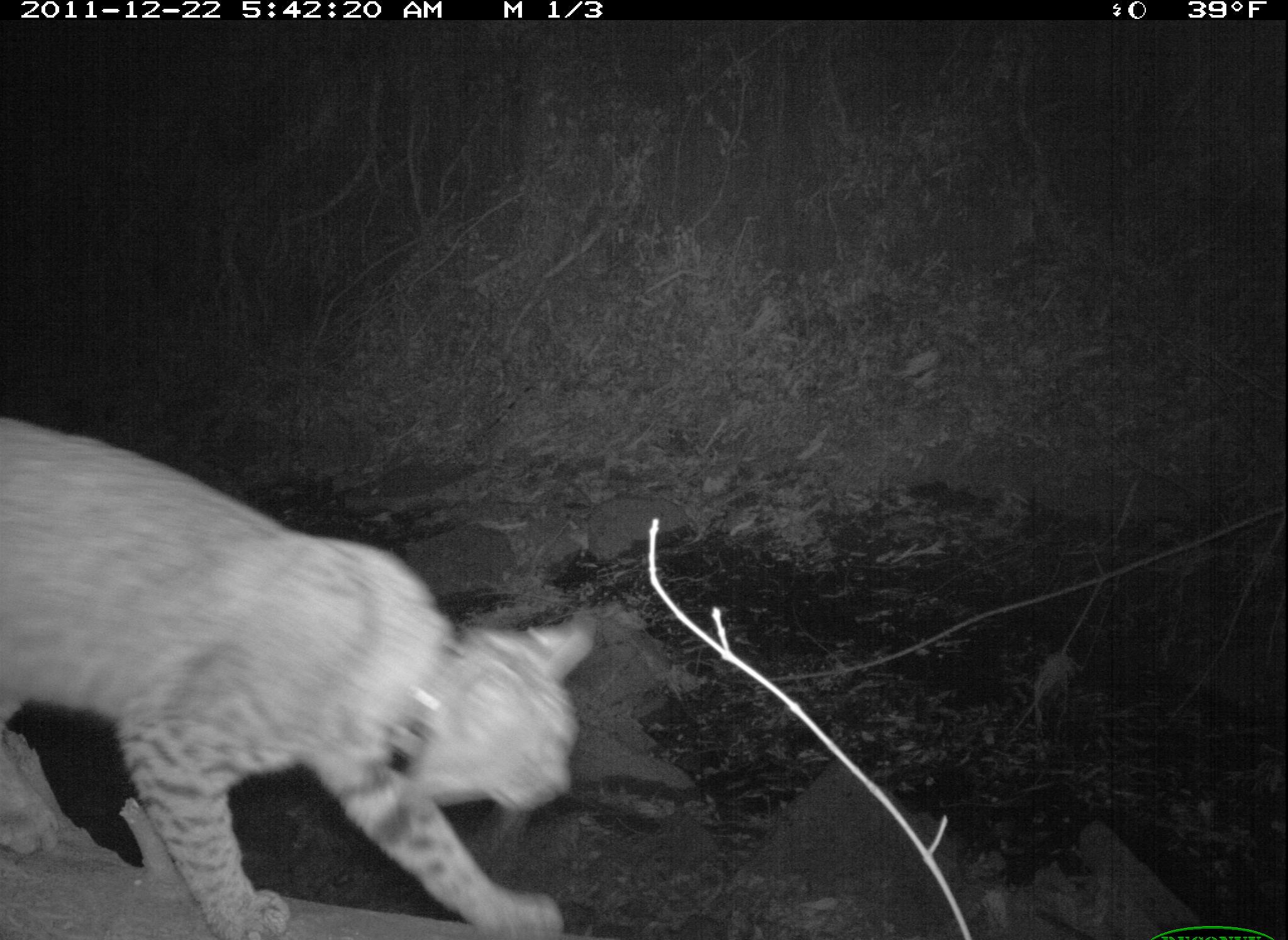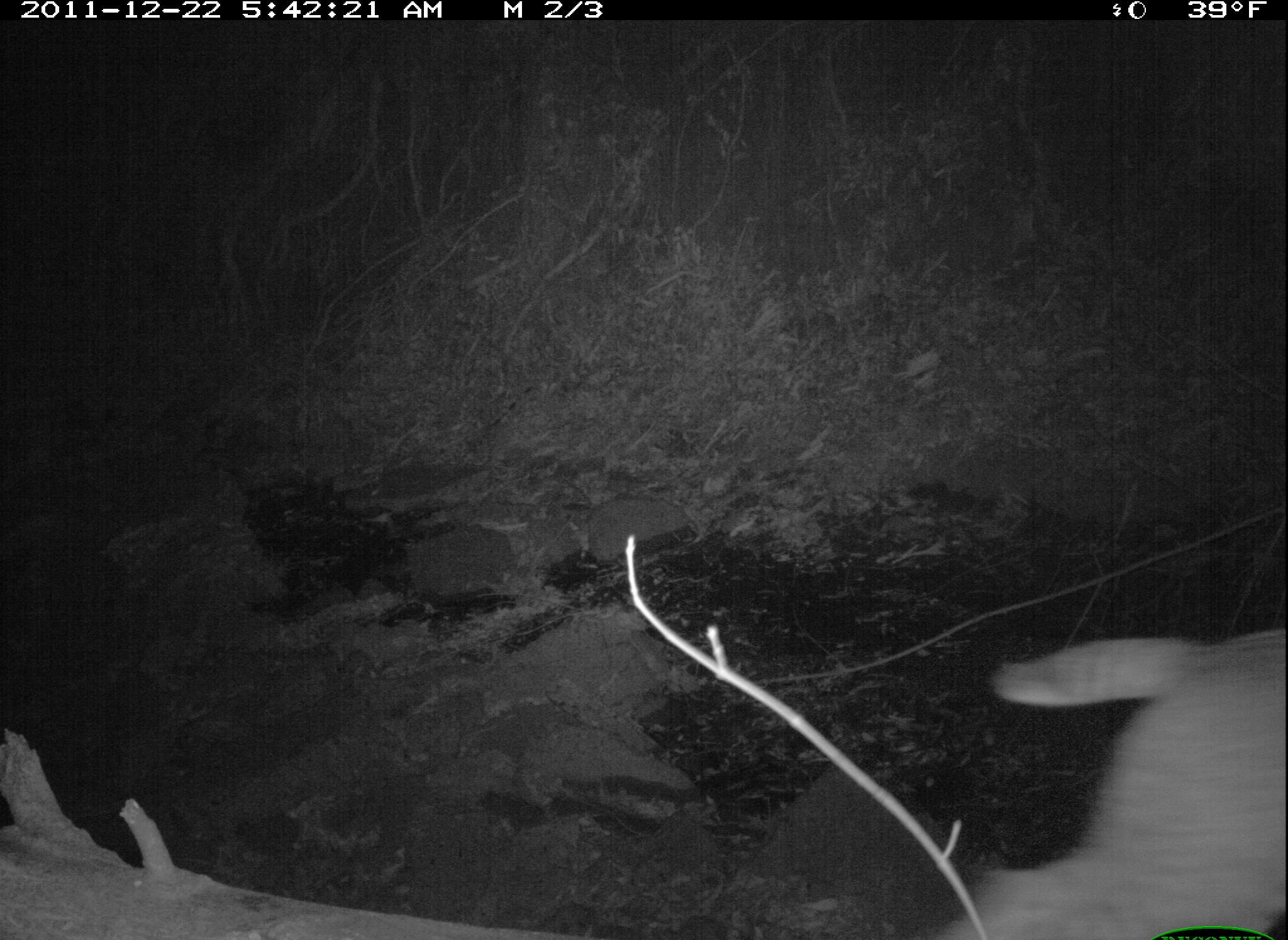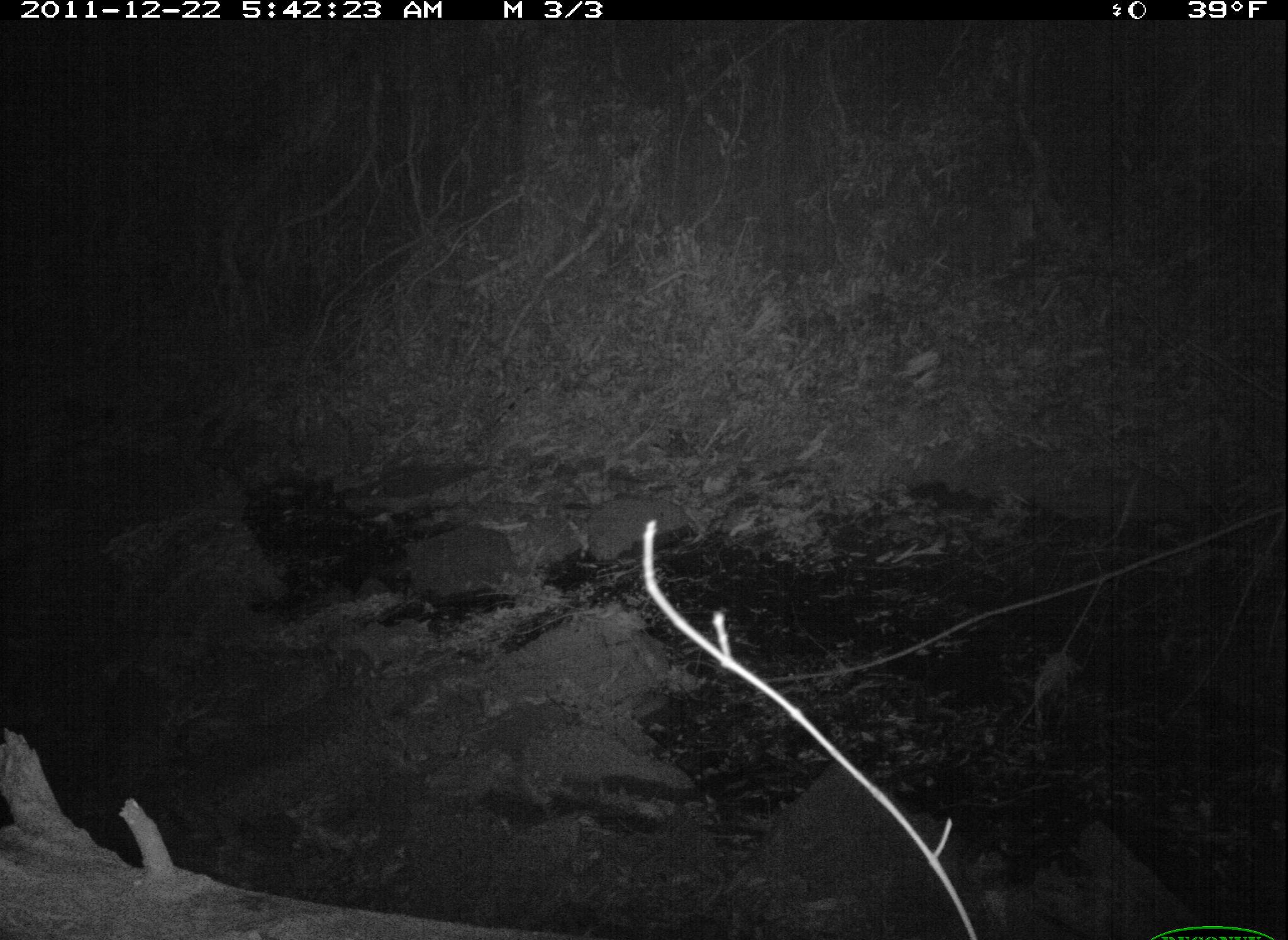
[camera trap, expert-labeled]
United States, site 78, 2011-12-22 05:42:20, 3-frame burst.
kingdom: Animalia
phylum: Chordata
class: Mammalia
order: Carnivora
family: Felidae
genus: Lynx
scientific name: Lynx rufus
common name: bobcat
Bobcat (Lynx rufus).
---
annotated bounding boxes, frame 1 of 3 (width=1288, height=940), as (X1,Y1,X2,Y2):
bobcat: (5,387,618,940)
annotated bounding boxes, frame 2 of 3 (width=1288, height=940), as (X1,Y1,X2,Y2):
bobcat: (852,567,1286,940)